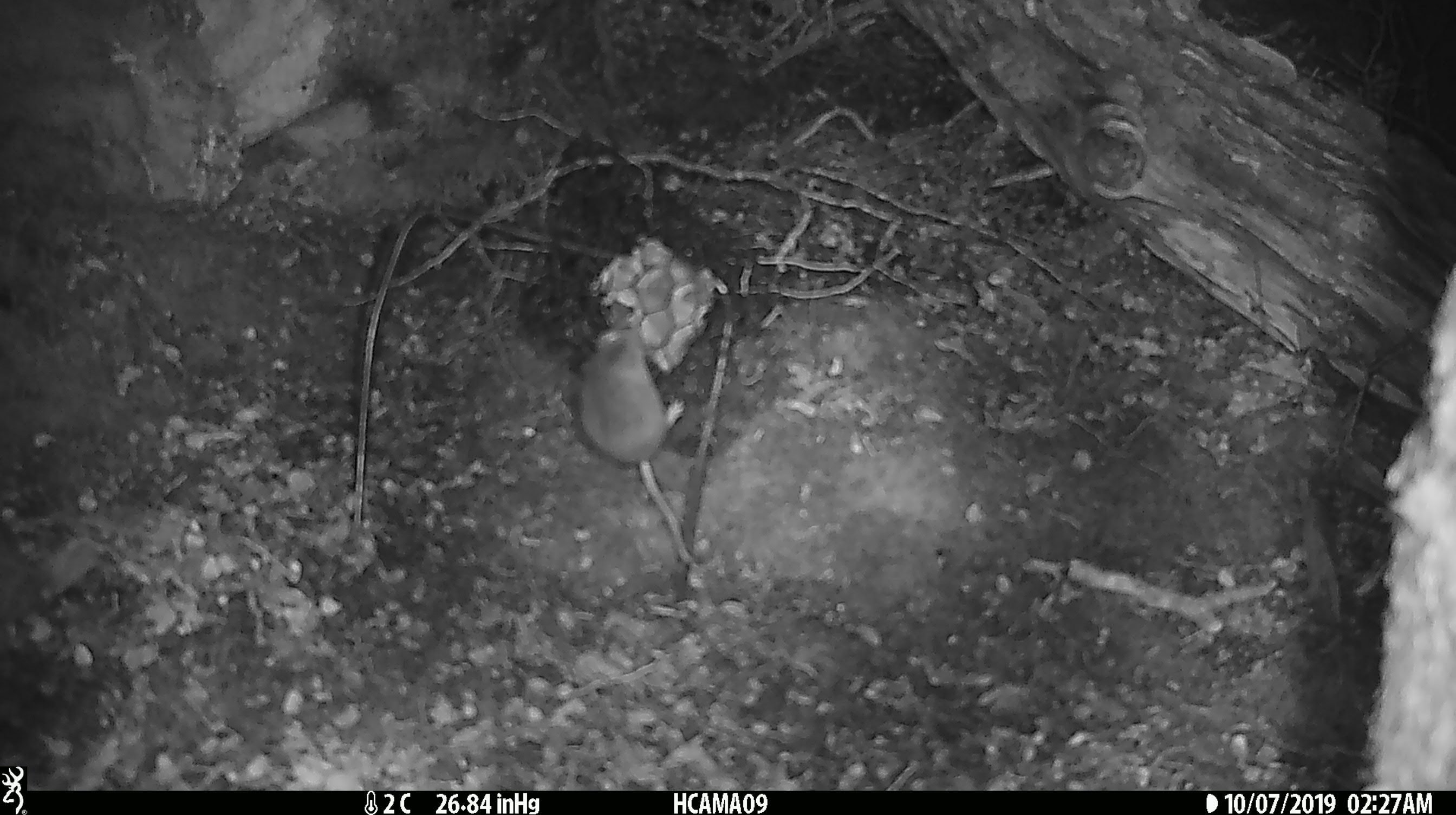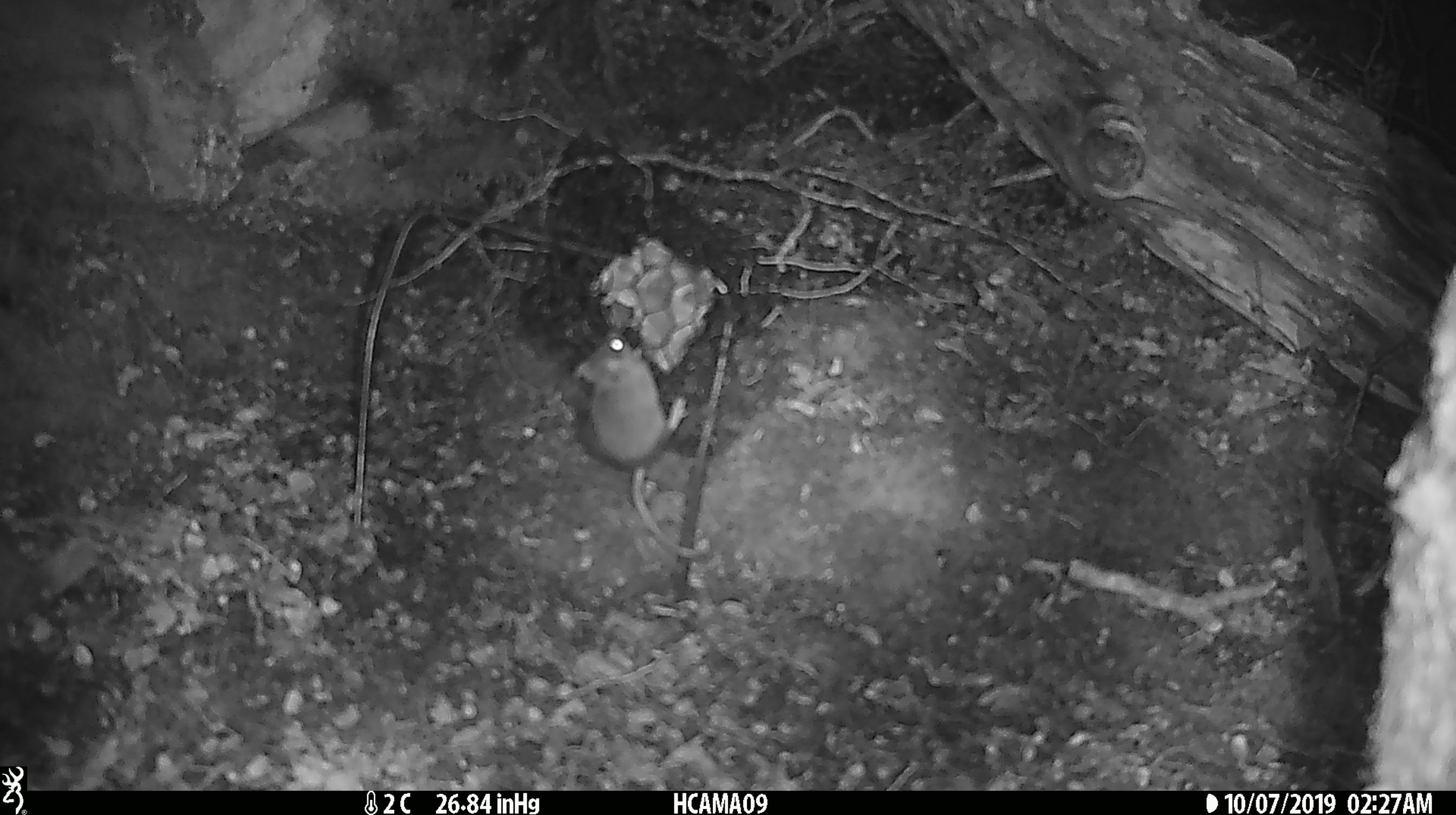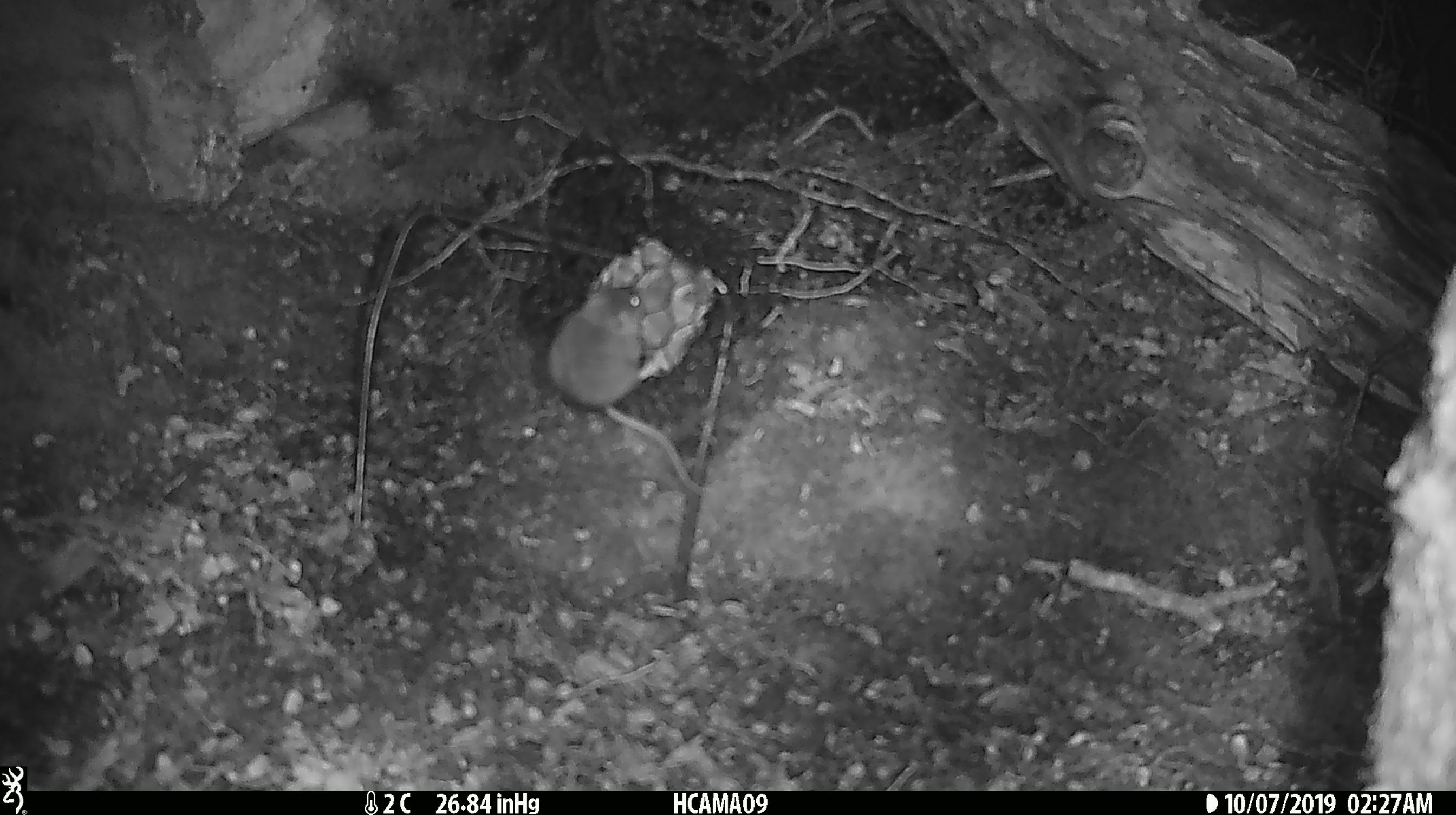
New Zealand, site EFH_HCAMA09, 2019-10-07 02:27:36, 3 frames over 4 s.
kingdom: Animalia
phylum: Chordata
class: Mammalia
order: Rodentia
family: Muridae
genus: Mus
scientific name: Mus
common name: mouse